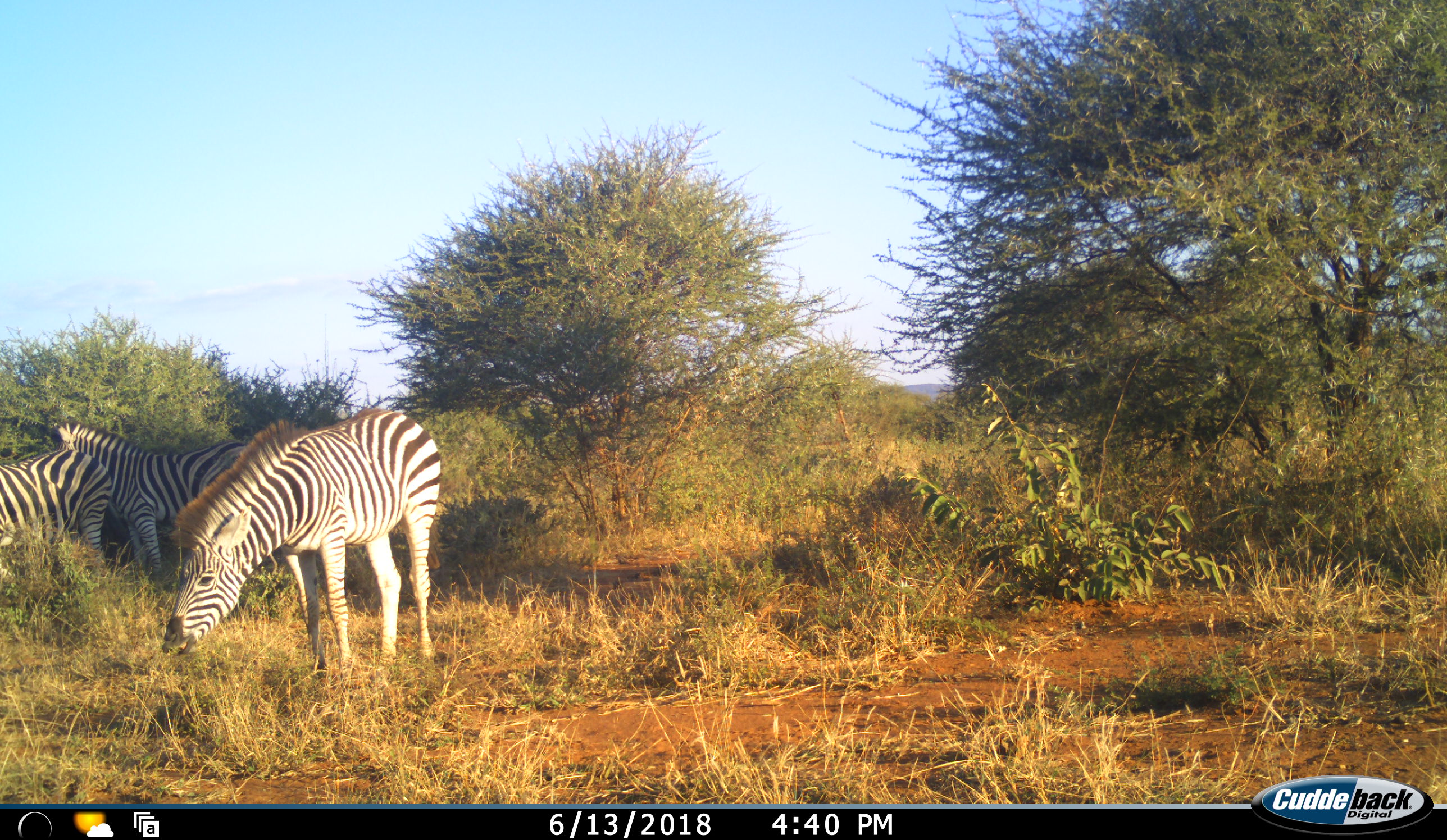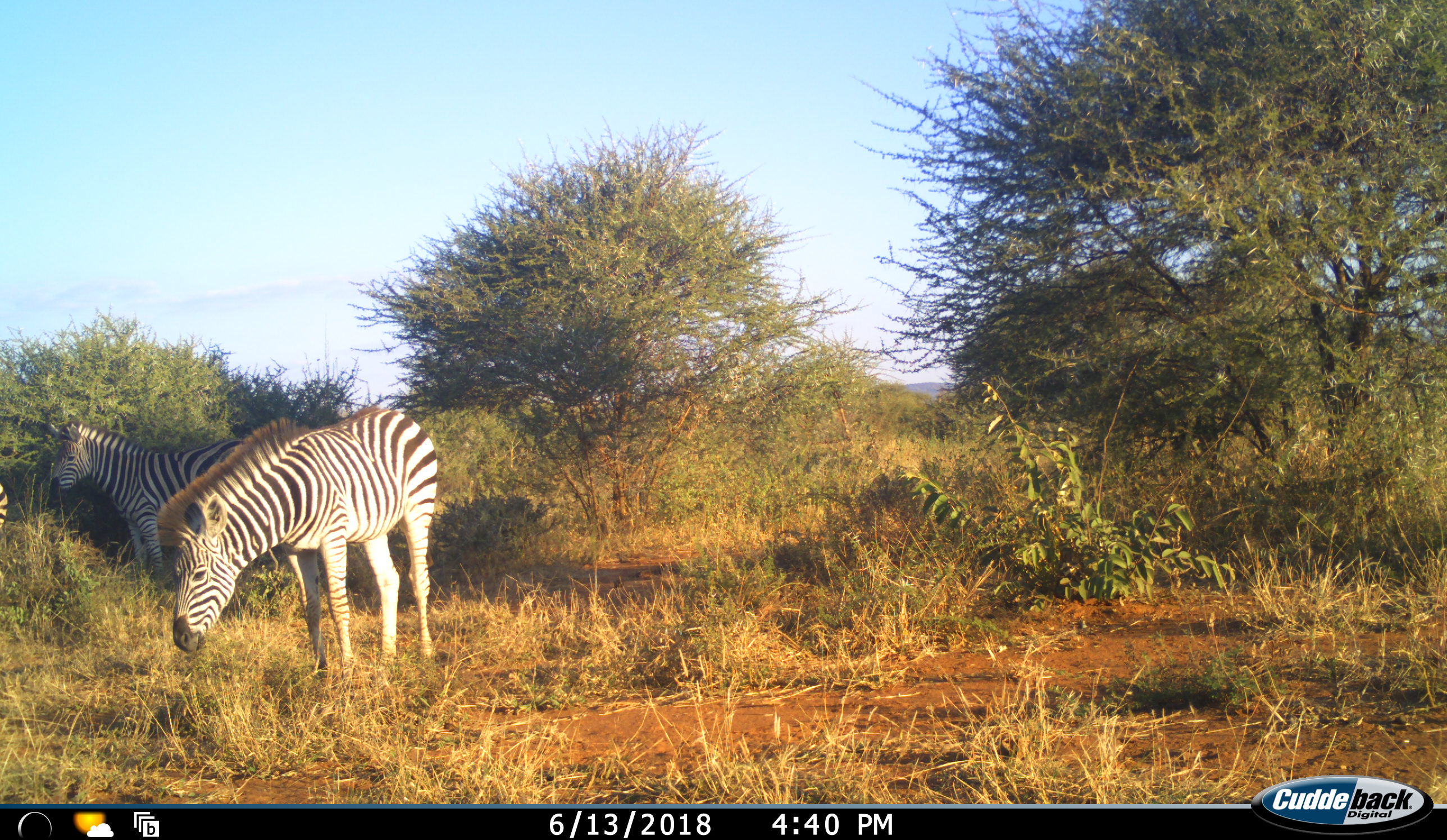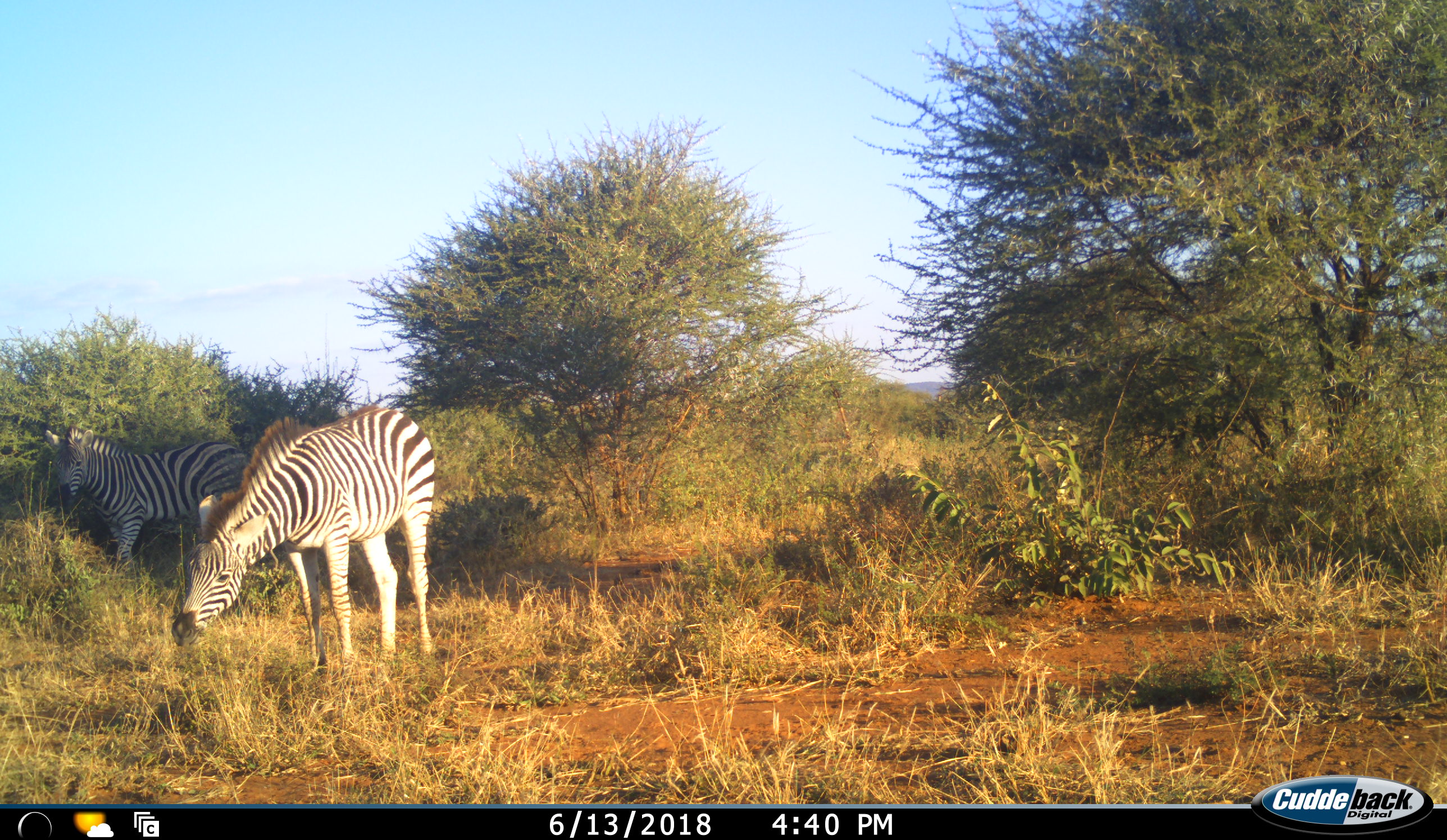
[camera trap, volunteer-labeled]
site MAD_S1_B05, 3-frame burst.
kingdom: Animalia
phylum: Chordata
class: Mammalia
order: Perissodactyla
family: Equidae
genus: Equus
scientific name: Equus quagga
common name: plains zebra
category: zebraplains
Zebraplains (plains zebra) (Equus quagga), count 3. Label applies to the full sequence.